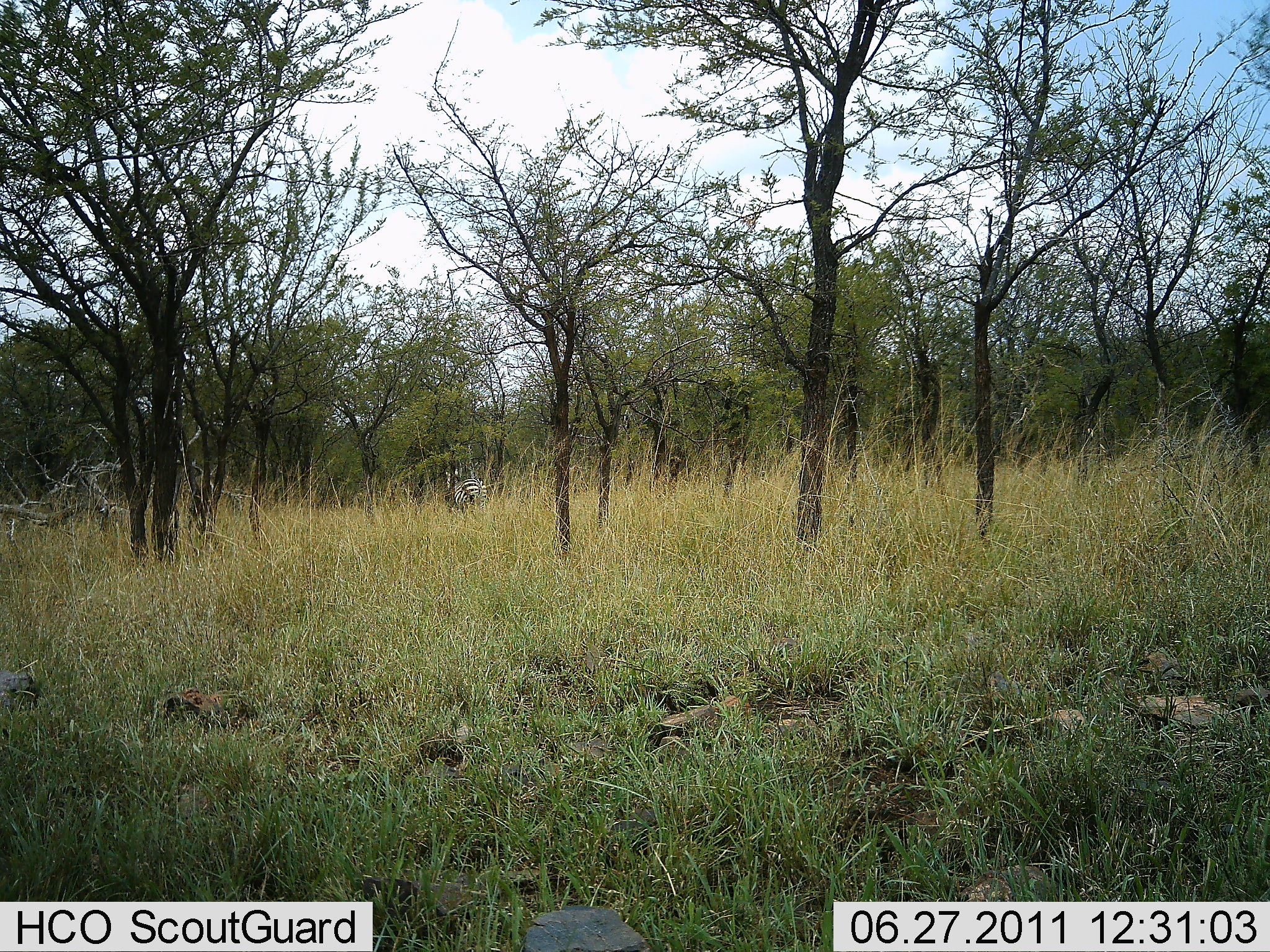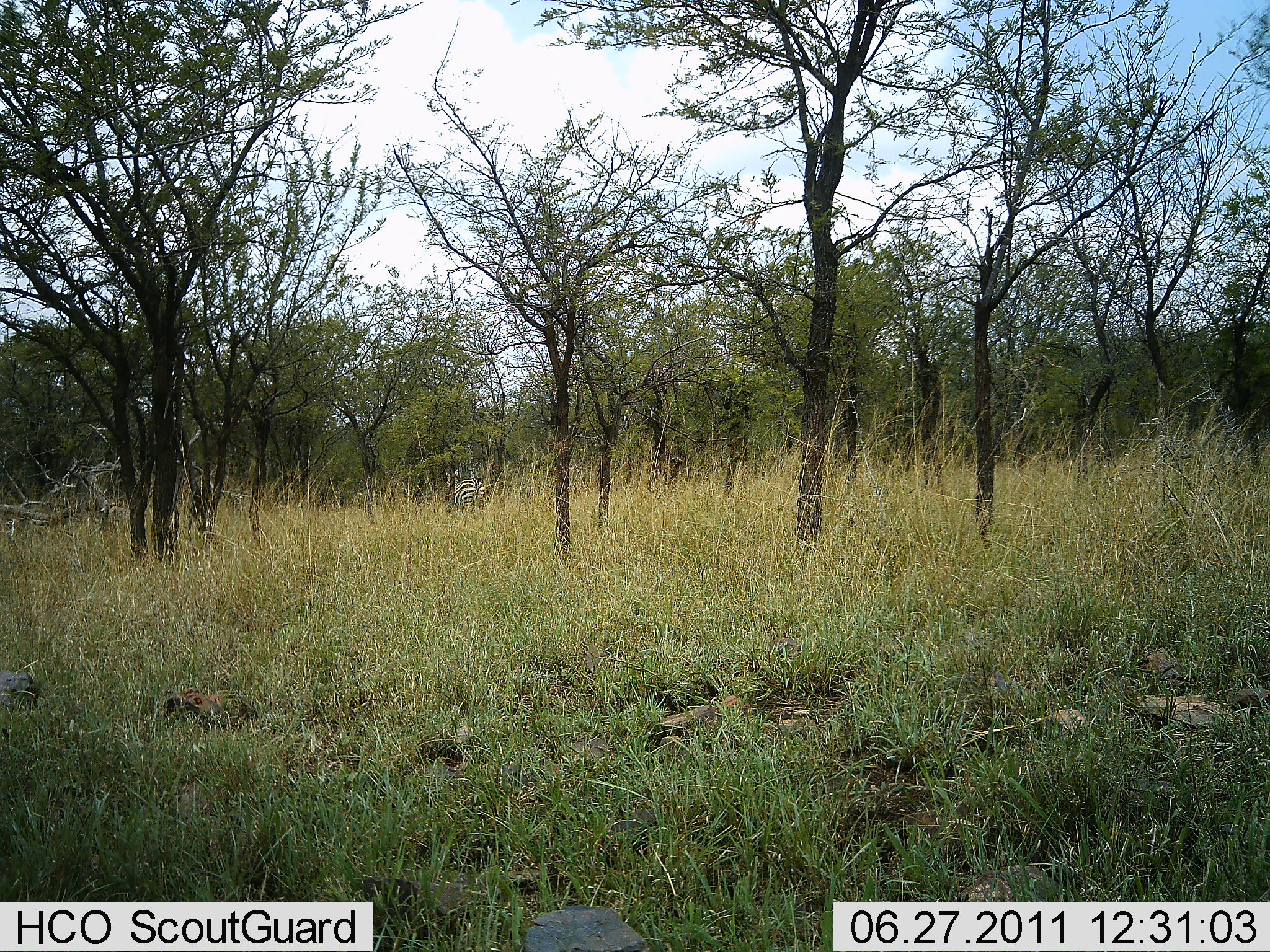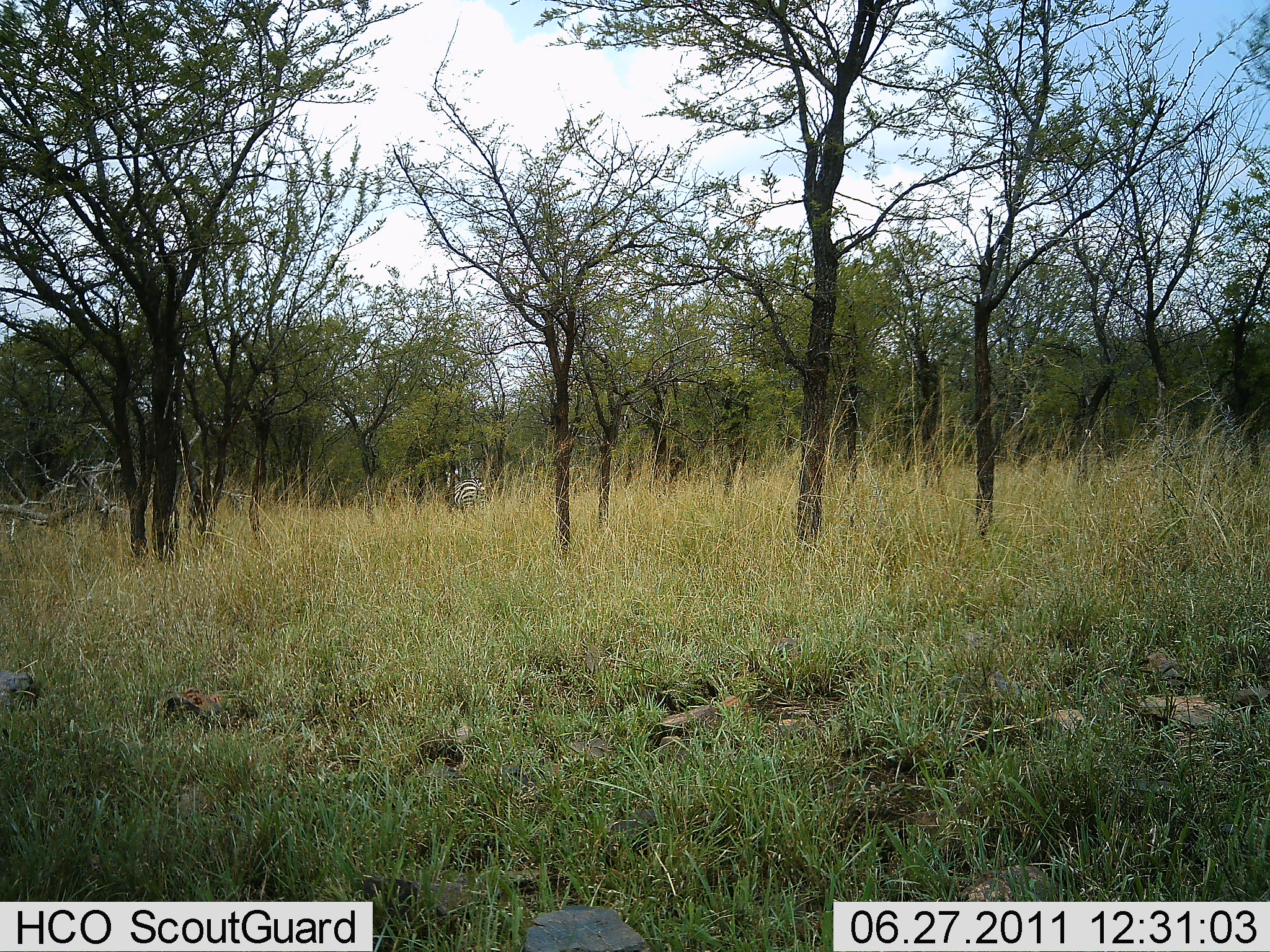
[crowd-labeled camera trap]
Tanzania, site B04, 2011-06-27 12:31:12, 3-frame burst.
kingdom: Animalia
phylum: Chordata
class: Mammalia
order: Perissodactyla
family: Equidae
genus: Equus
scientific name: Equus quagga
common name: plains zebra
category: zebra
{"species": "zebra (plains zebra) (Equus quagga)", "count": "1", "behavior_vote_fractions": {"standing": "80%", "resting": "10%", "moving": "10%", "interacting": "0%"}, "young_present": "0%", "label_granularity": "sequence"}